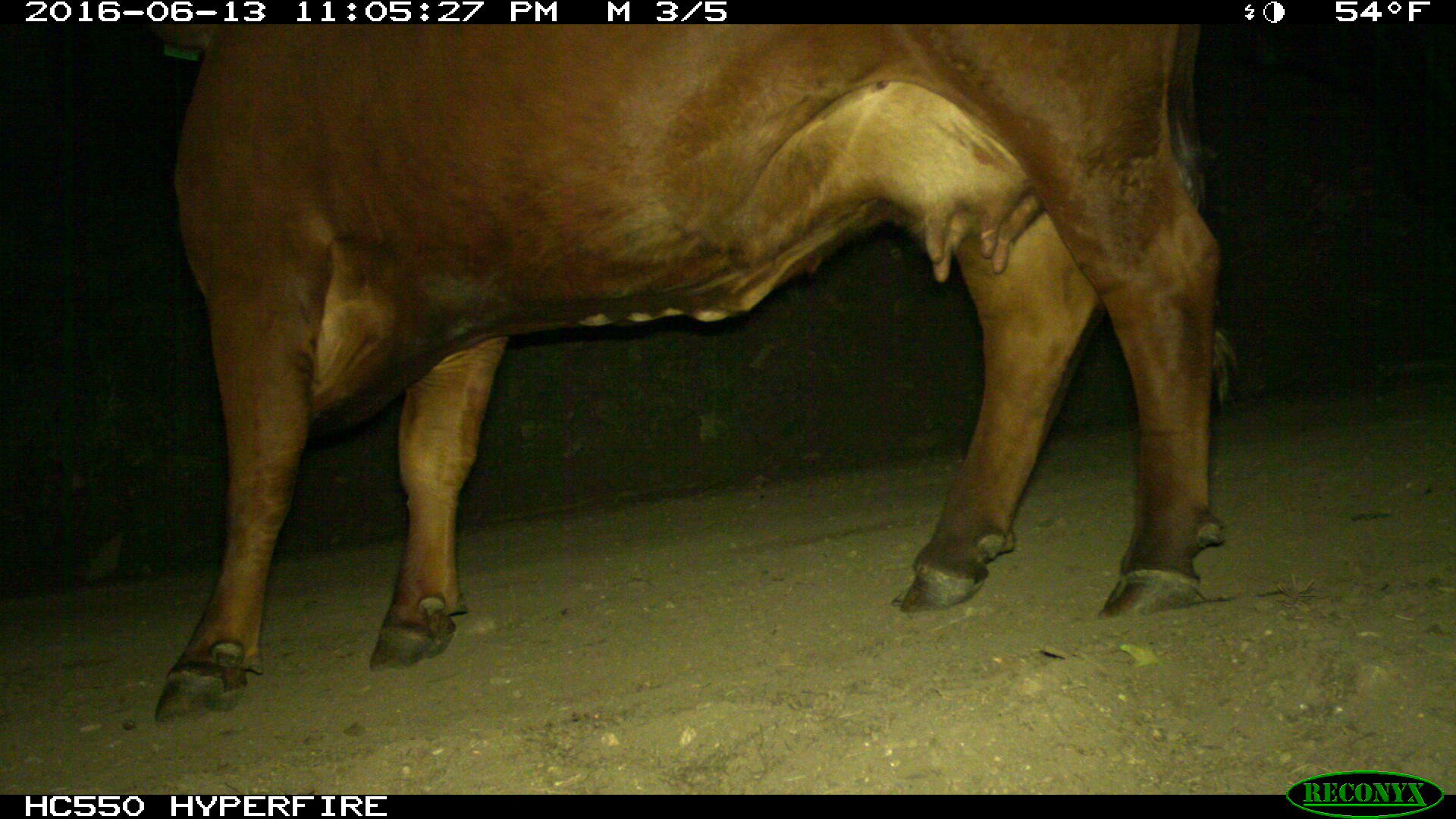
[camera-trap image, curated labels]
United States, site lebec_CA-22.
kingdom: Animalia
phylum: Chordata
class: Mammalia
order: Artiodactyla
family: Bovidae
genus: Bos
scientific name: Bos taurus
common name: domestic cow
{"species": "Bos taurus (domestic cow)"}